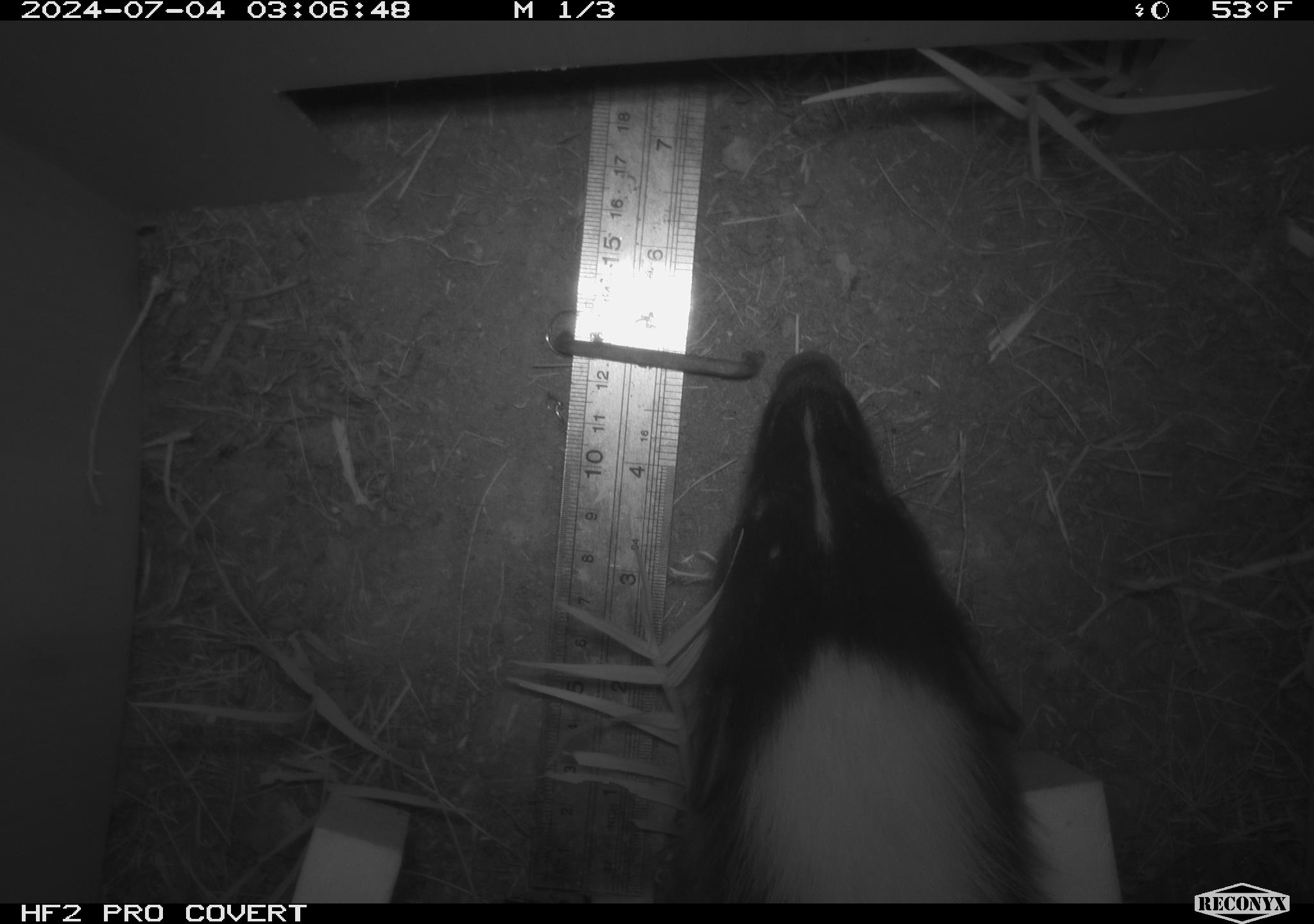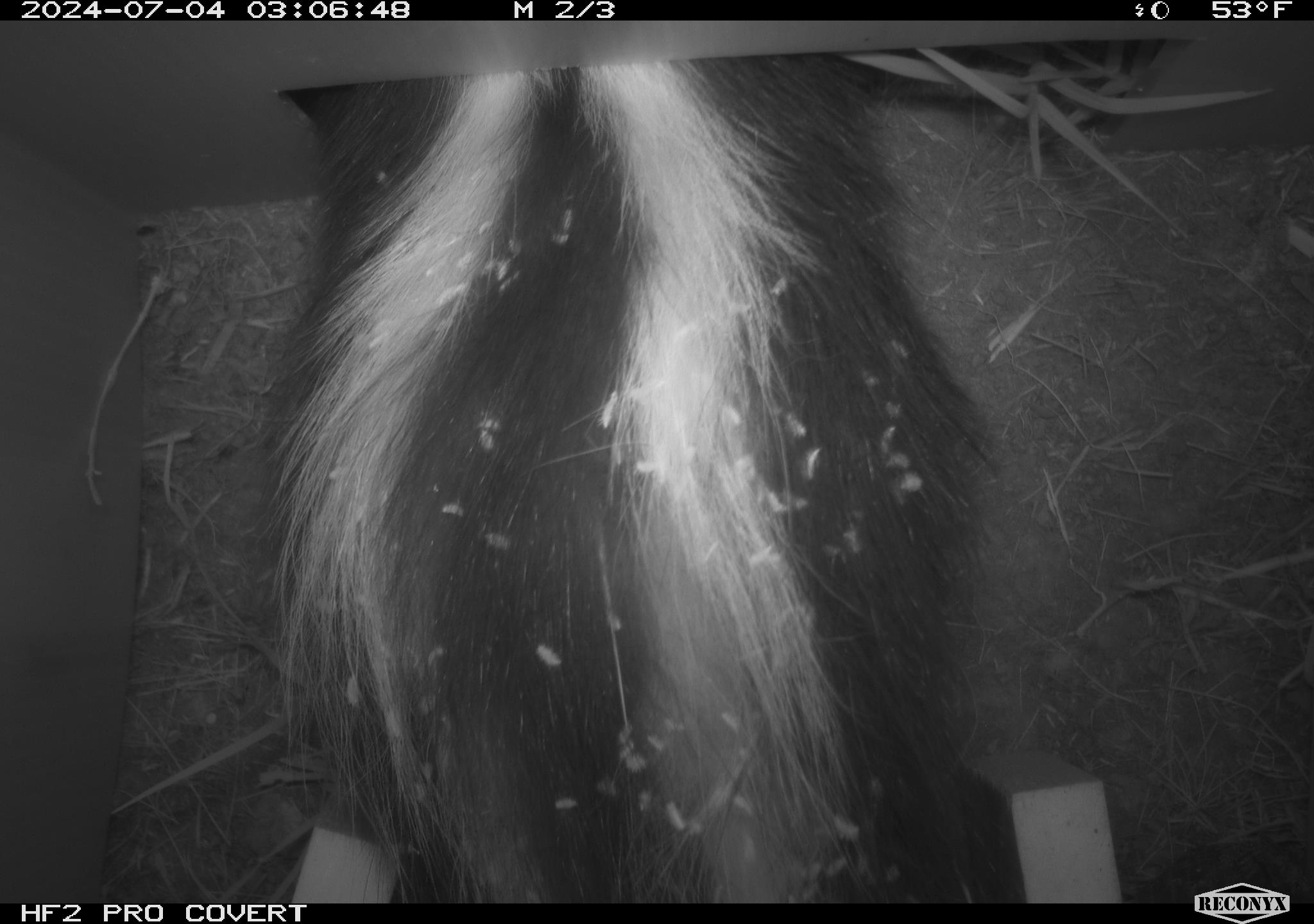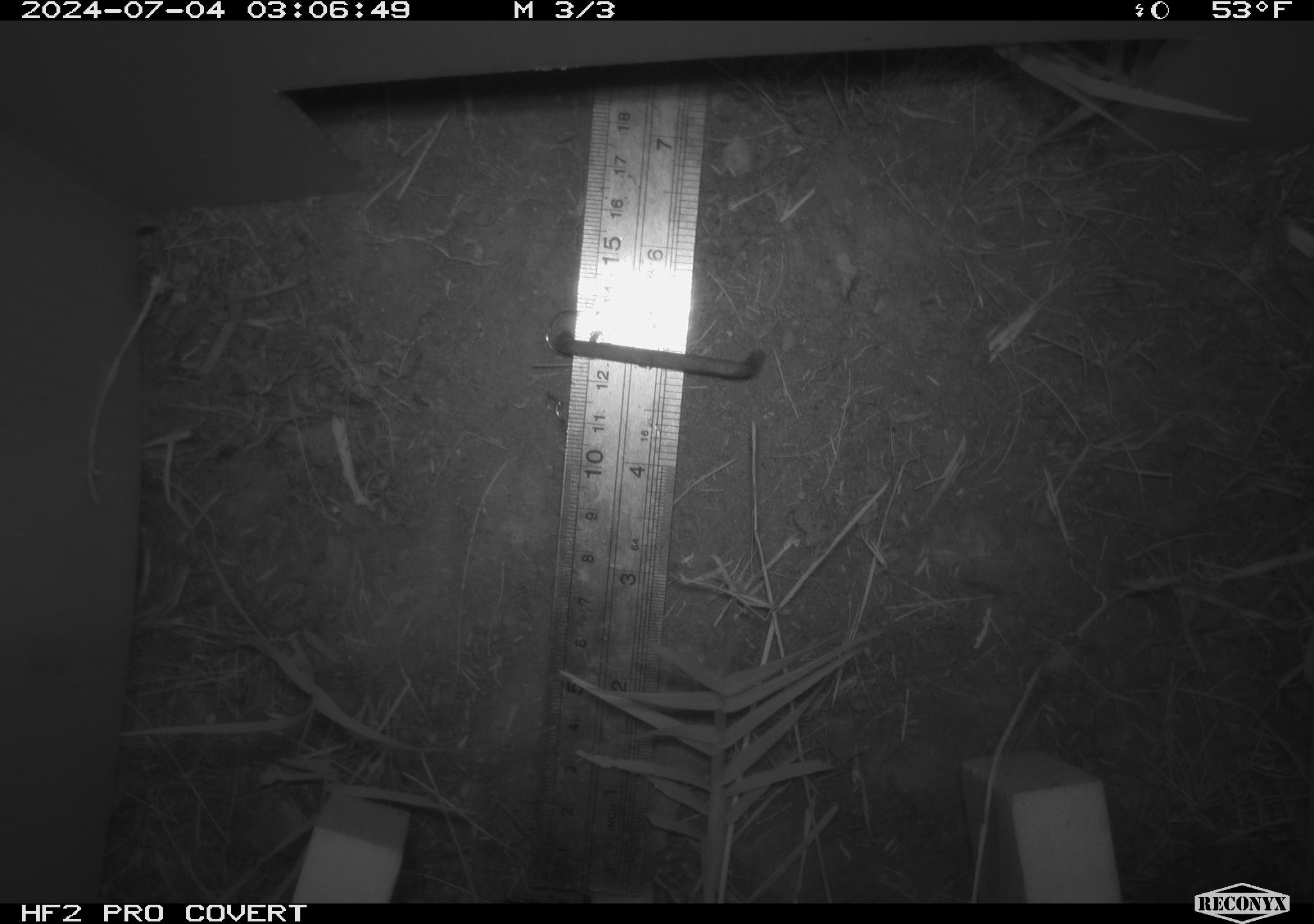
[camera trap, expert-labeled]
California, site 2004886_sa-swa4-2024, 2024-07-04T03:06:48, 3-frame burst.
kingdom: Animalia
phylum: Chordata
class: Mammalia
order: Carnivora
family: Mephitidae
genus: Mephitis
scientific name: Mephitis mephitis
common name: striped skunk